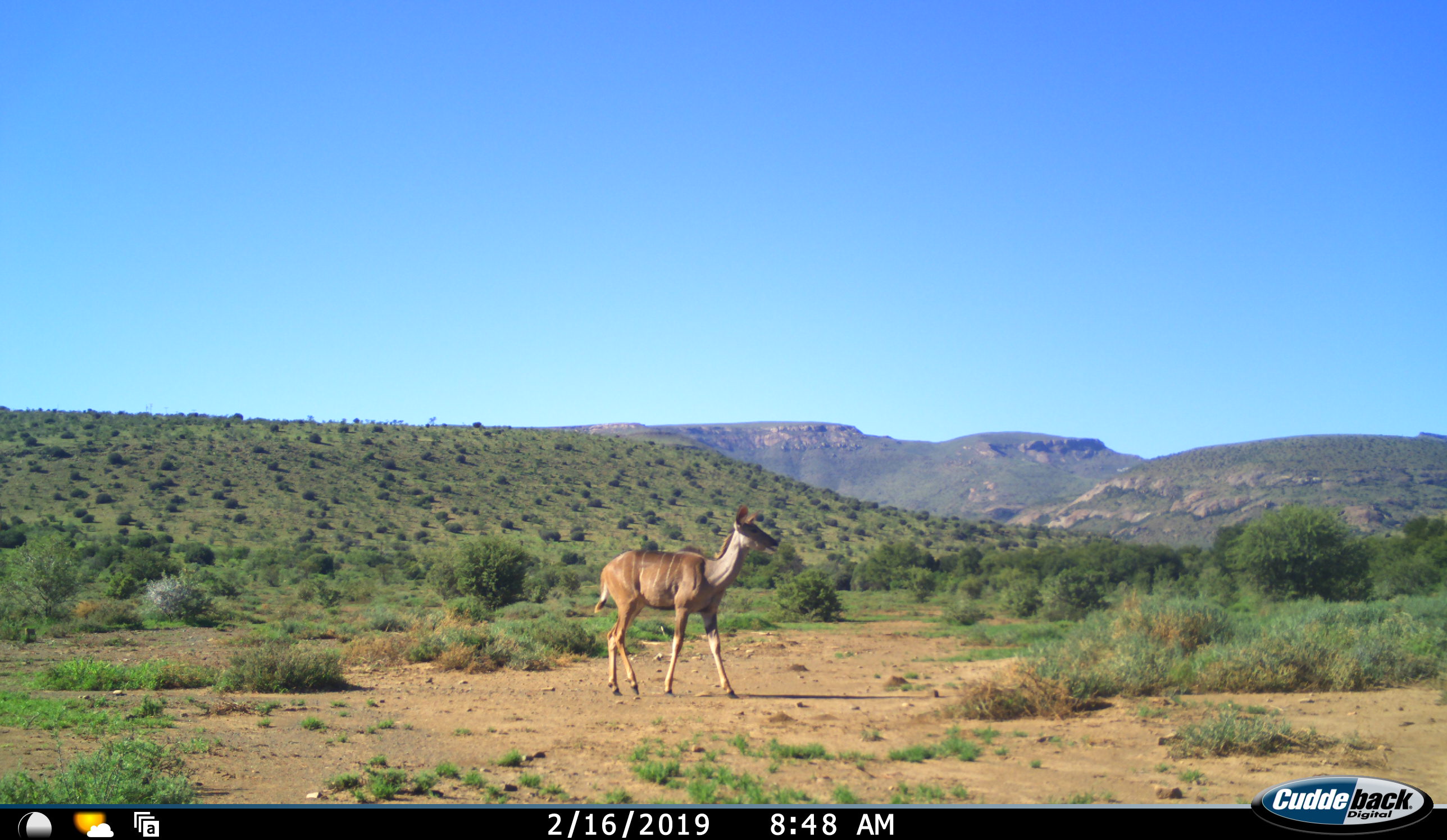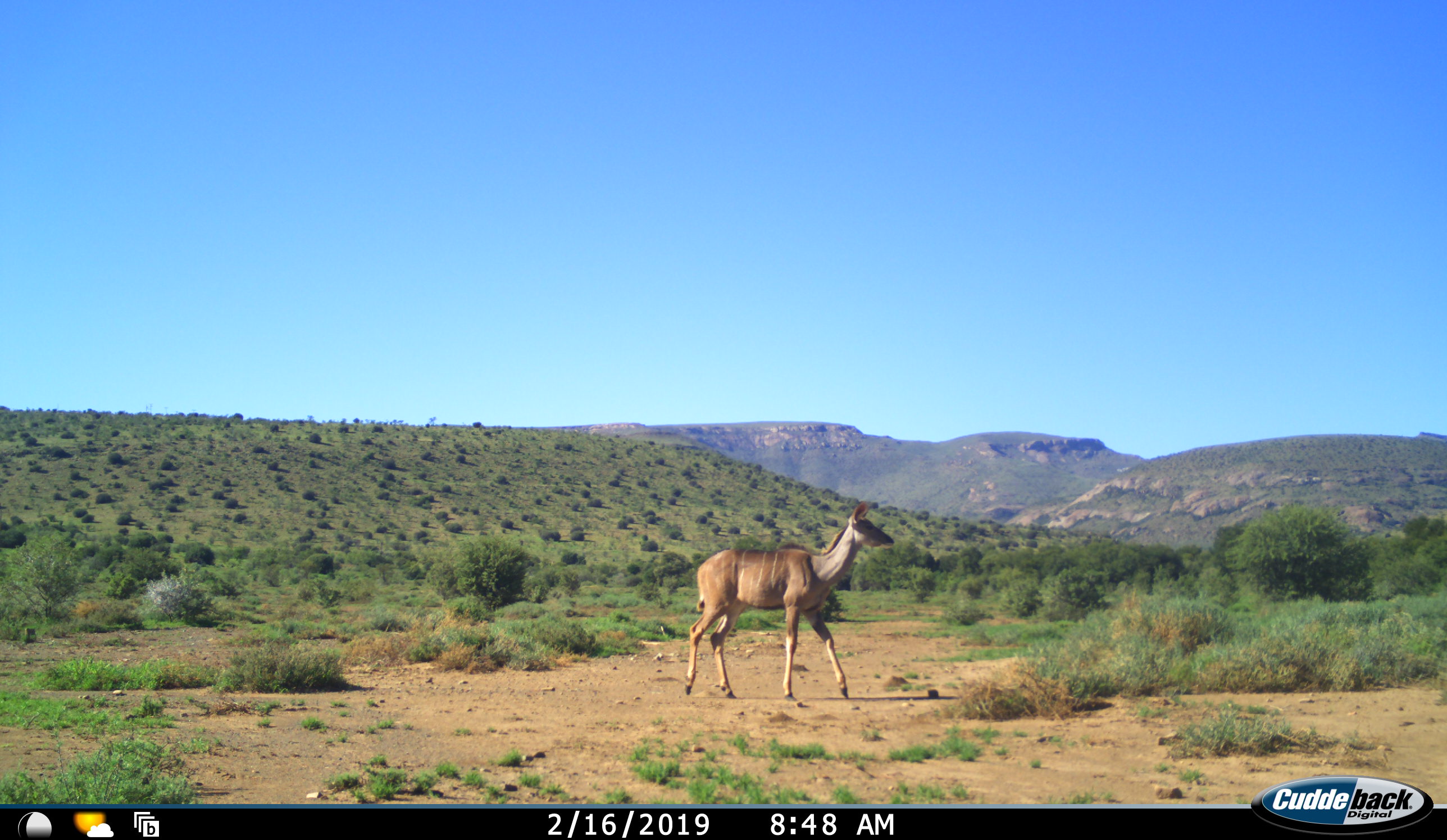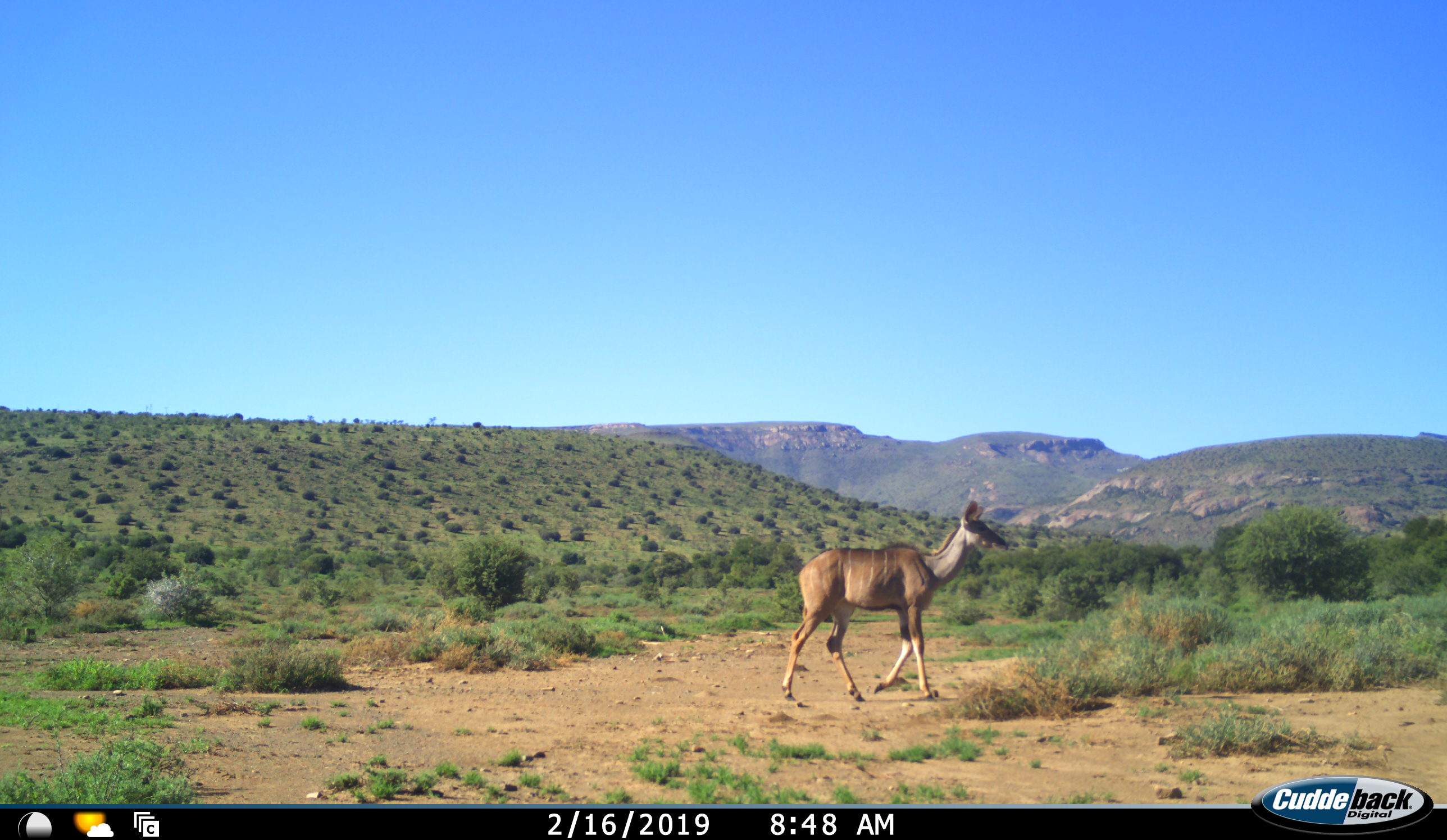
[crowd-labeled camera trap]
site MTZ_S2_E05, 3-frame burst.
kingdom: Animalia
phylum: Chordata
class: Mammalia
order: Artiodactyla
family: Bovidae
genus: Tragelaphus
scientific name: Tragelaphus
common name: kudu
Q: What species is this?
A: Kudu (Tragelaphus).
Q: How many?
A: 1.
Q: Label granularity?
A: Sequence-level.